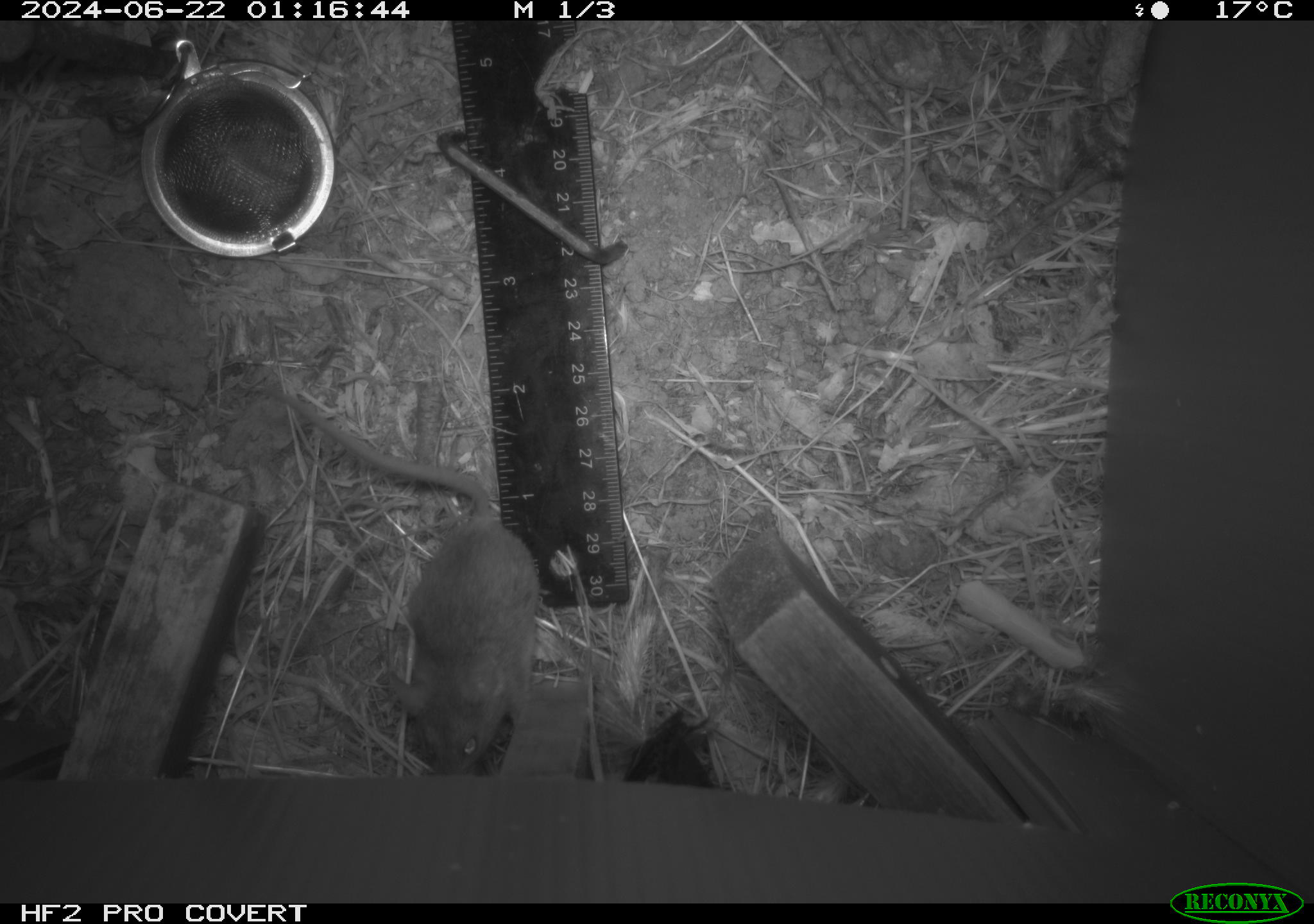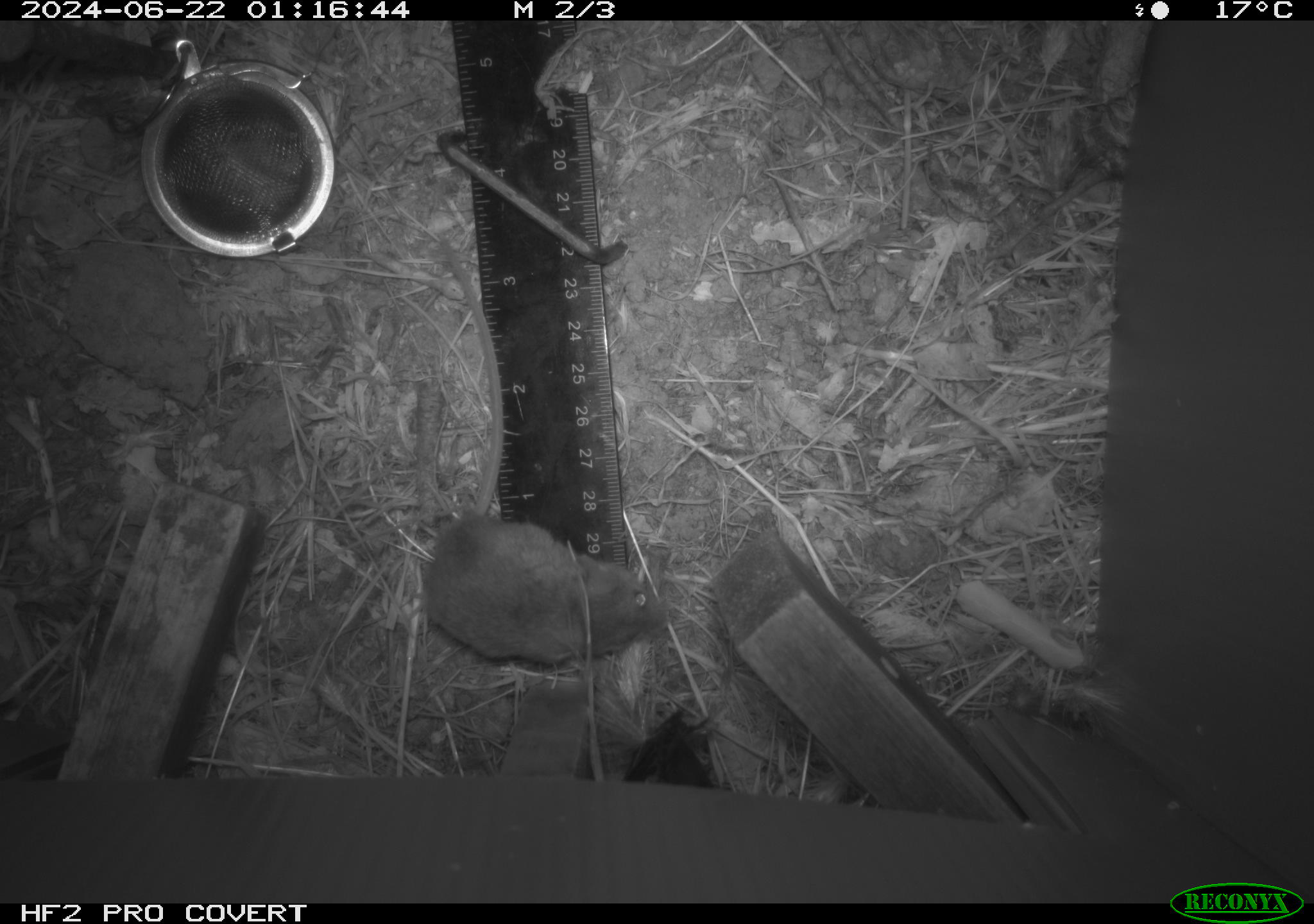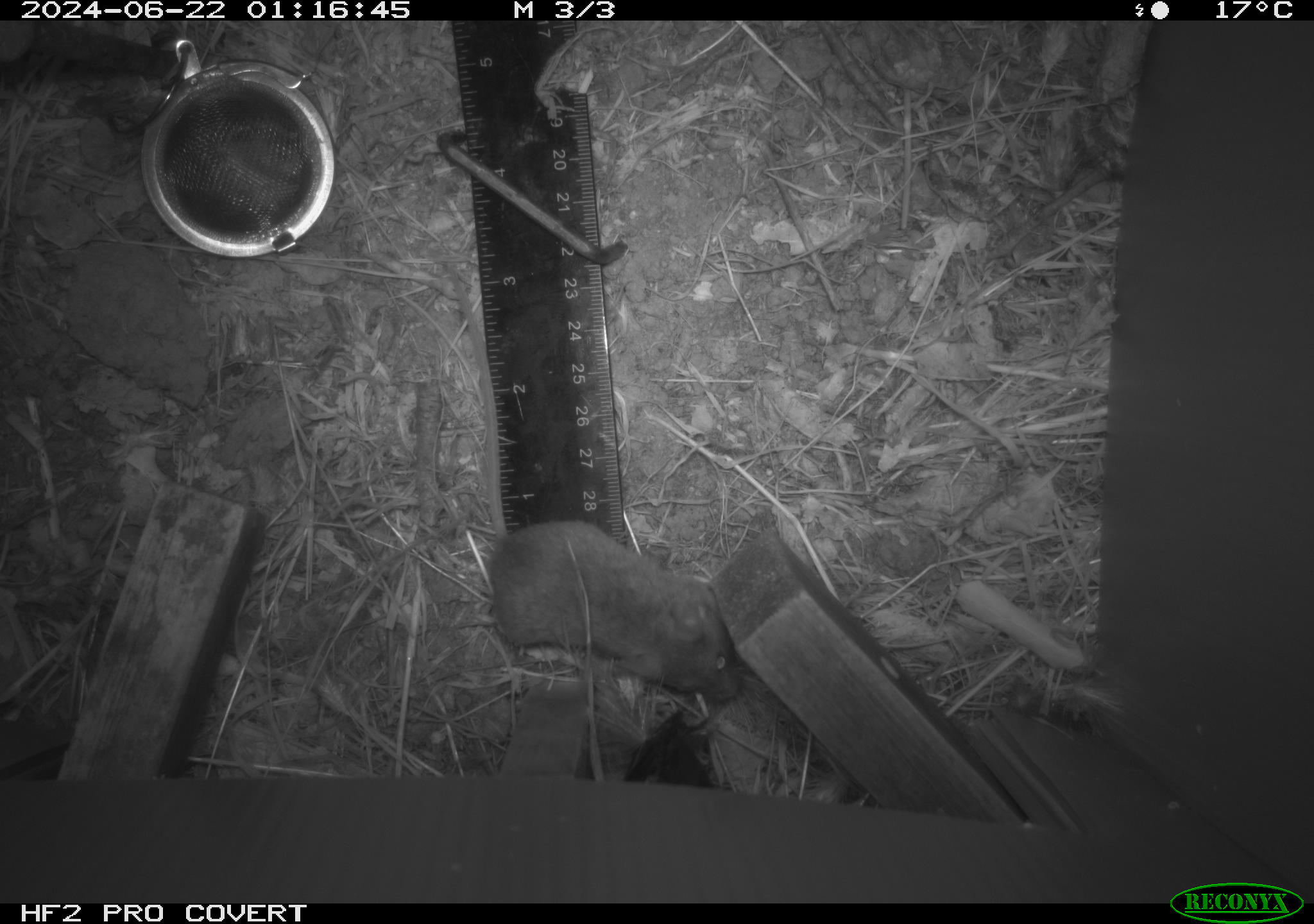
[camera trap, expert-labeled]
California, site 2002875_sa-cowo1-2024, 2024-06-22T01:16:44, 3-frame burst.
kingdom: Animalia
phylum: Chordata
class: Mammalia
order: Rodentia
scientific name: Rodentia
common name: mouse species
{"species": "mouse species (Rodentia)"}